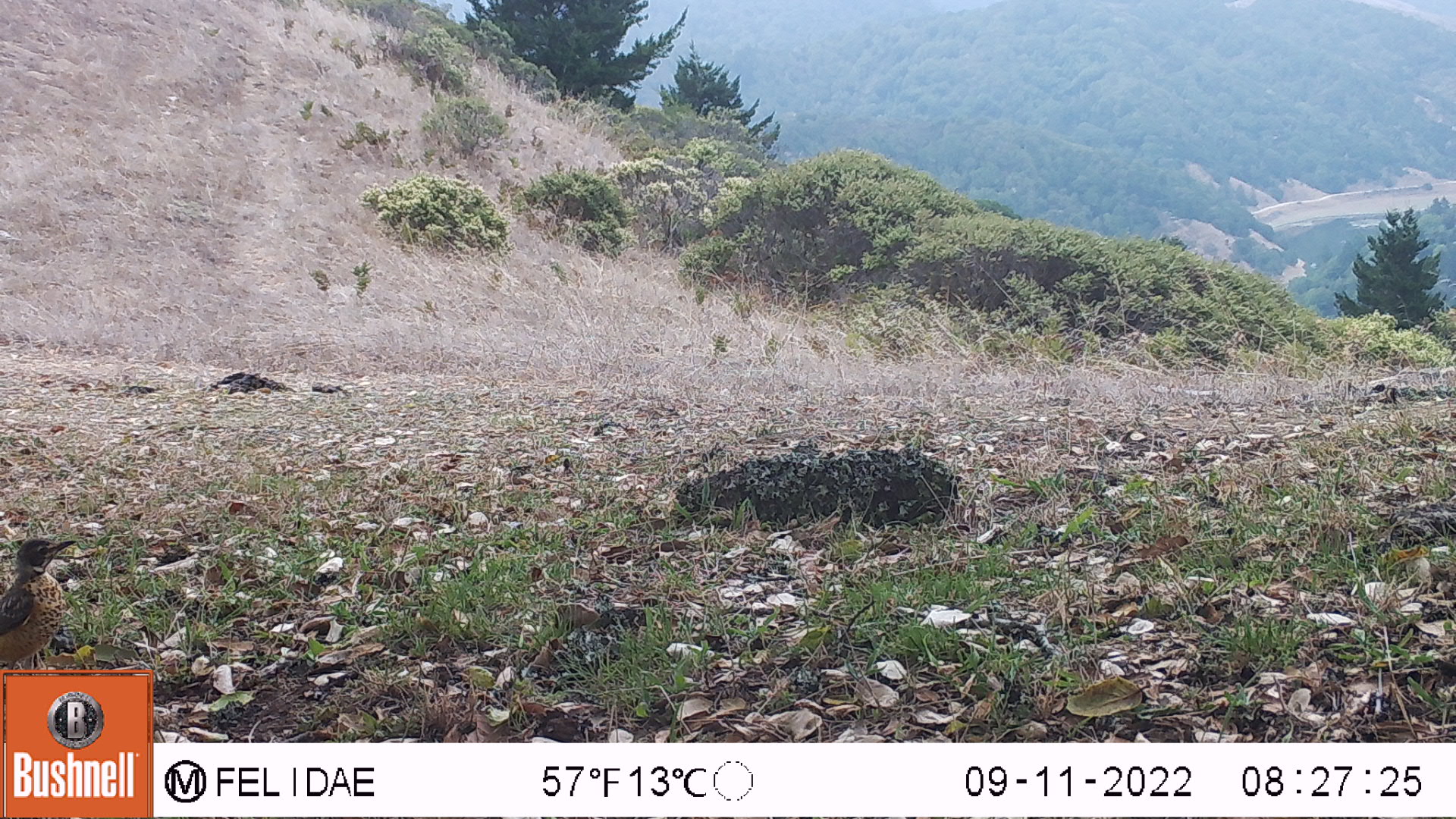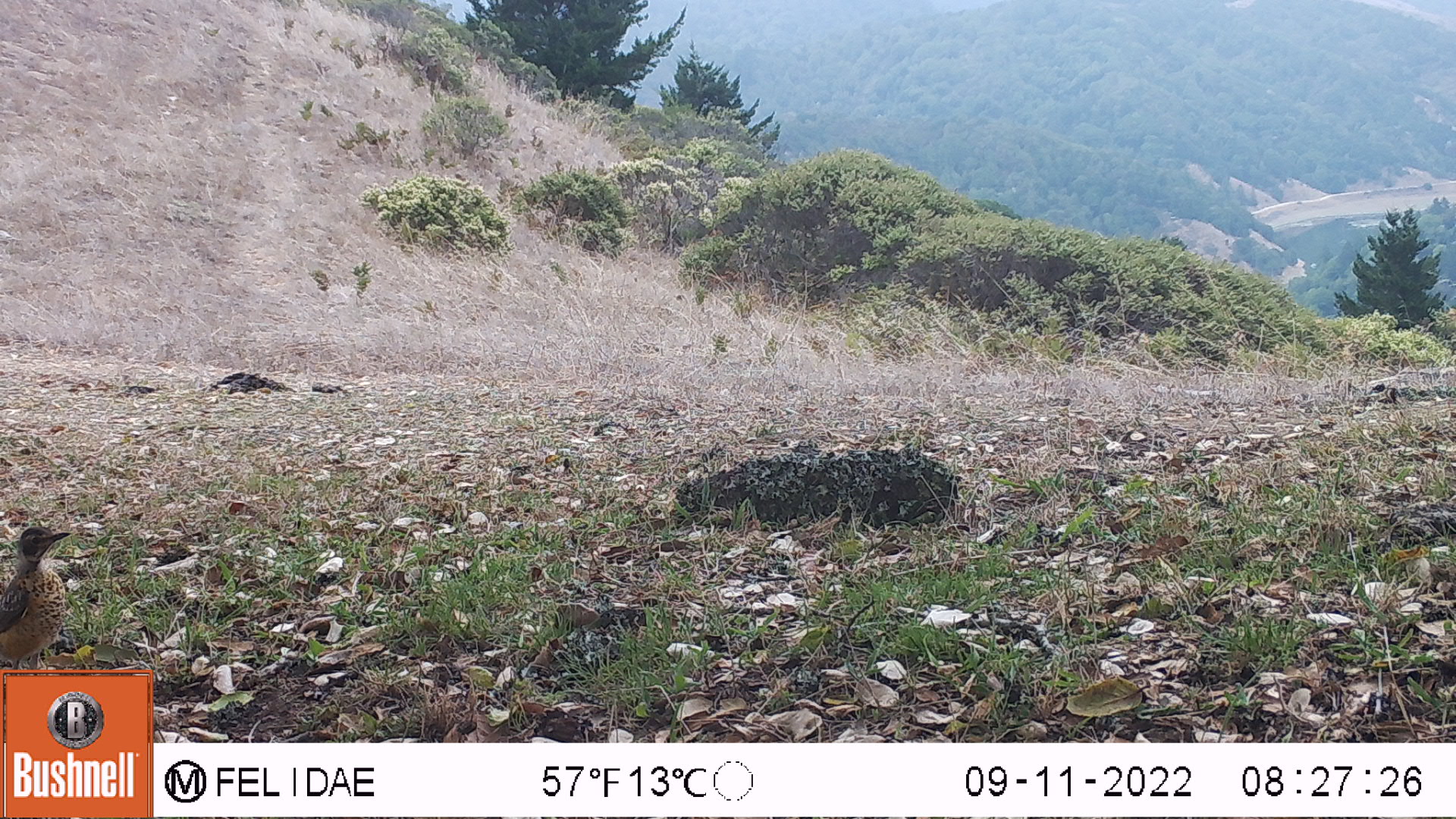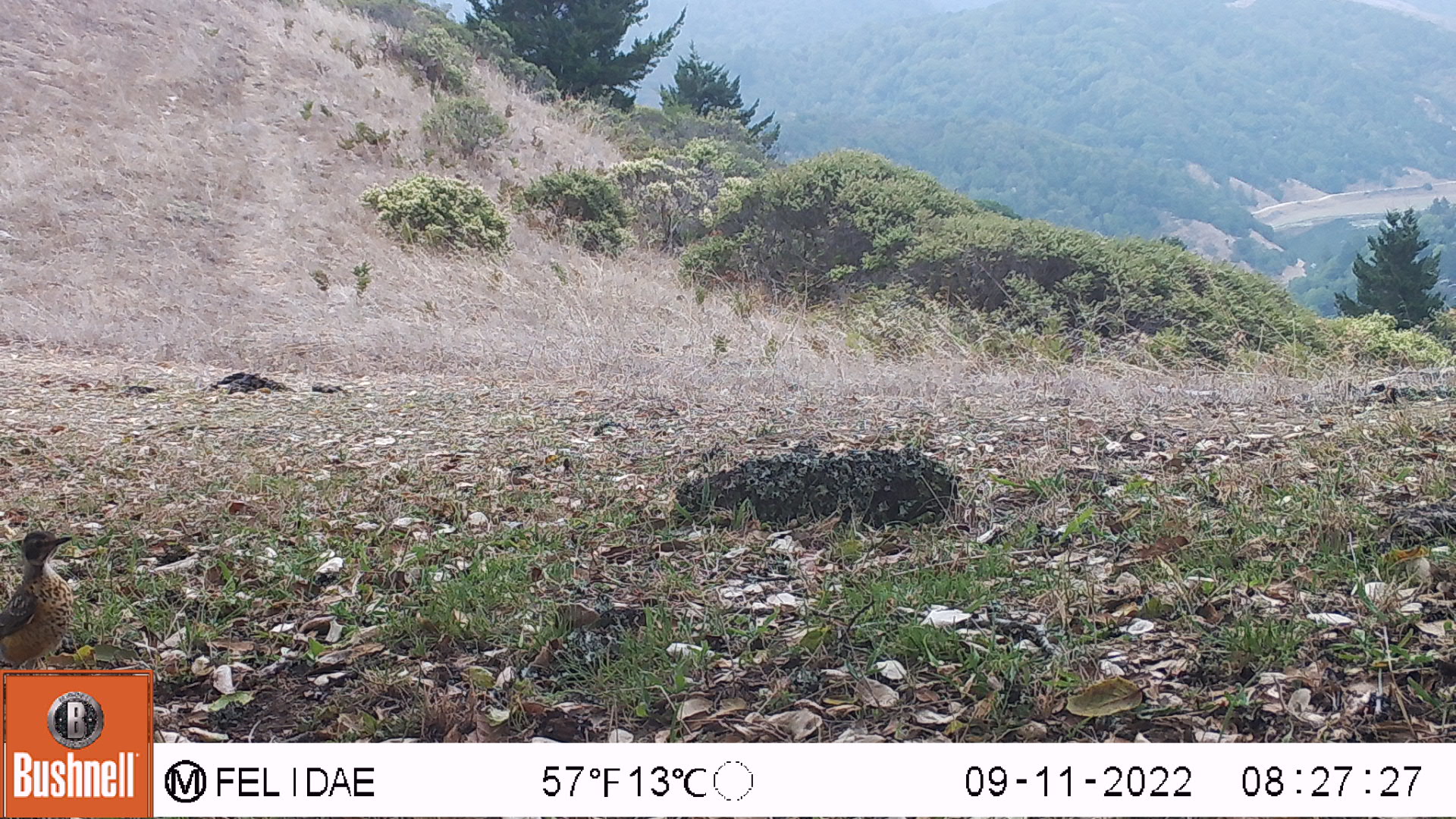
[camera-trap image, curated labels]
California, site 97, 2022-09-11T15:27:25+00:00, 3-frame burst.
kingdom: Animalia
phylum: Chordata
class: Aves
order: Passeriformes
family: Turdidae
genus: Turdus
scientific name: Turdus migratorius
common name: american robin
American robin (Turdus migratorius).